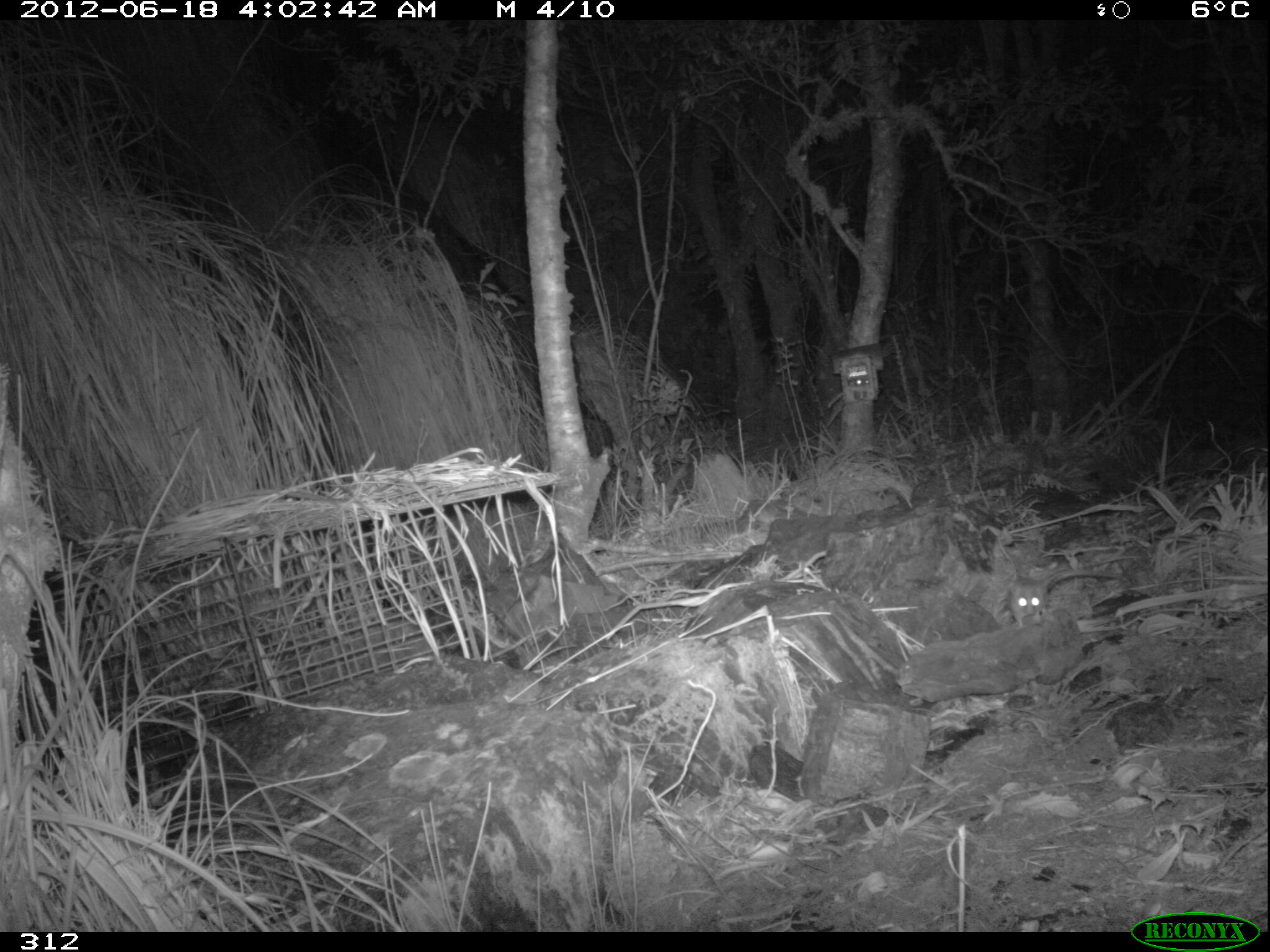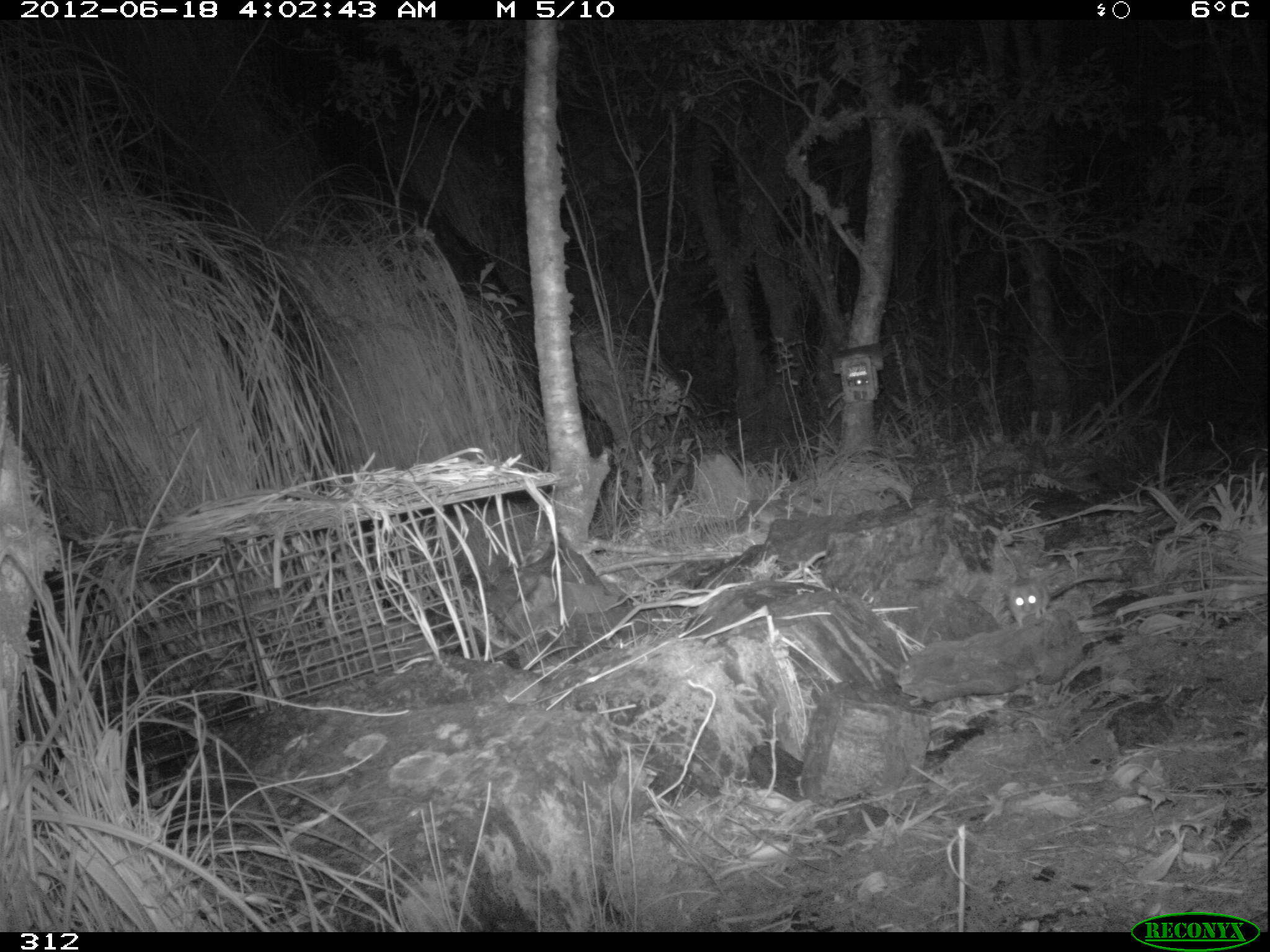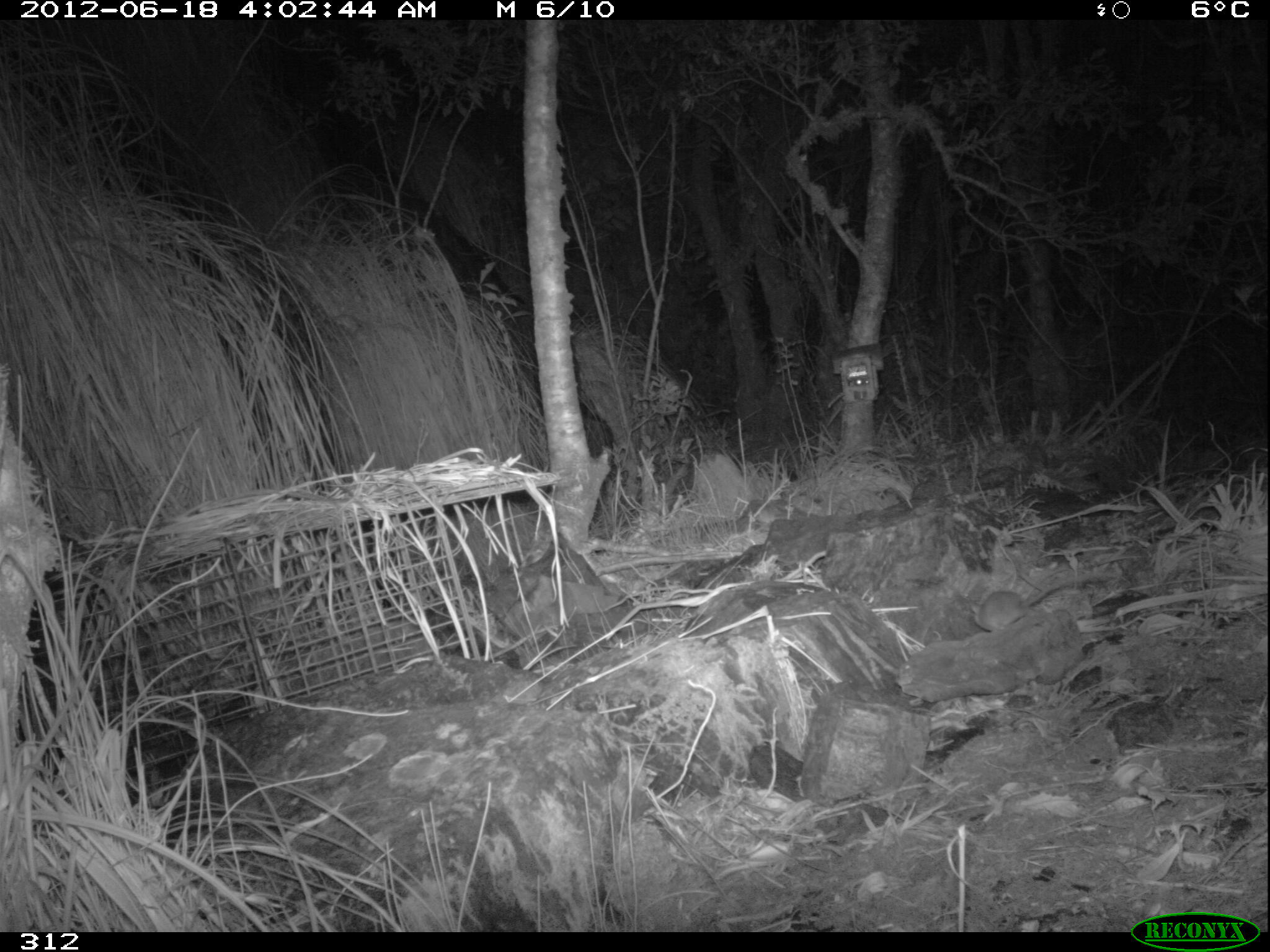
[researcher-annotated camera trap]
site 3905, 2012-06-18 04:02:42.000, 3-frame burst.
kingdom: Animalia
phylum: Chordata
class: Mammalia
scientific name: Marsupialia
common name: marsupials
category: unknown marsupial